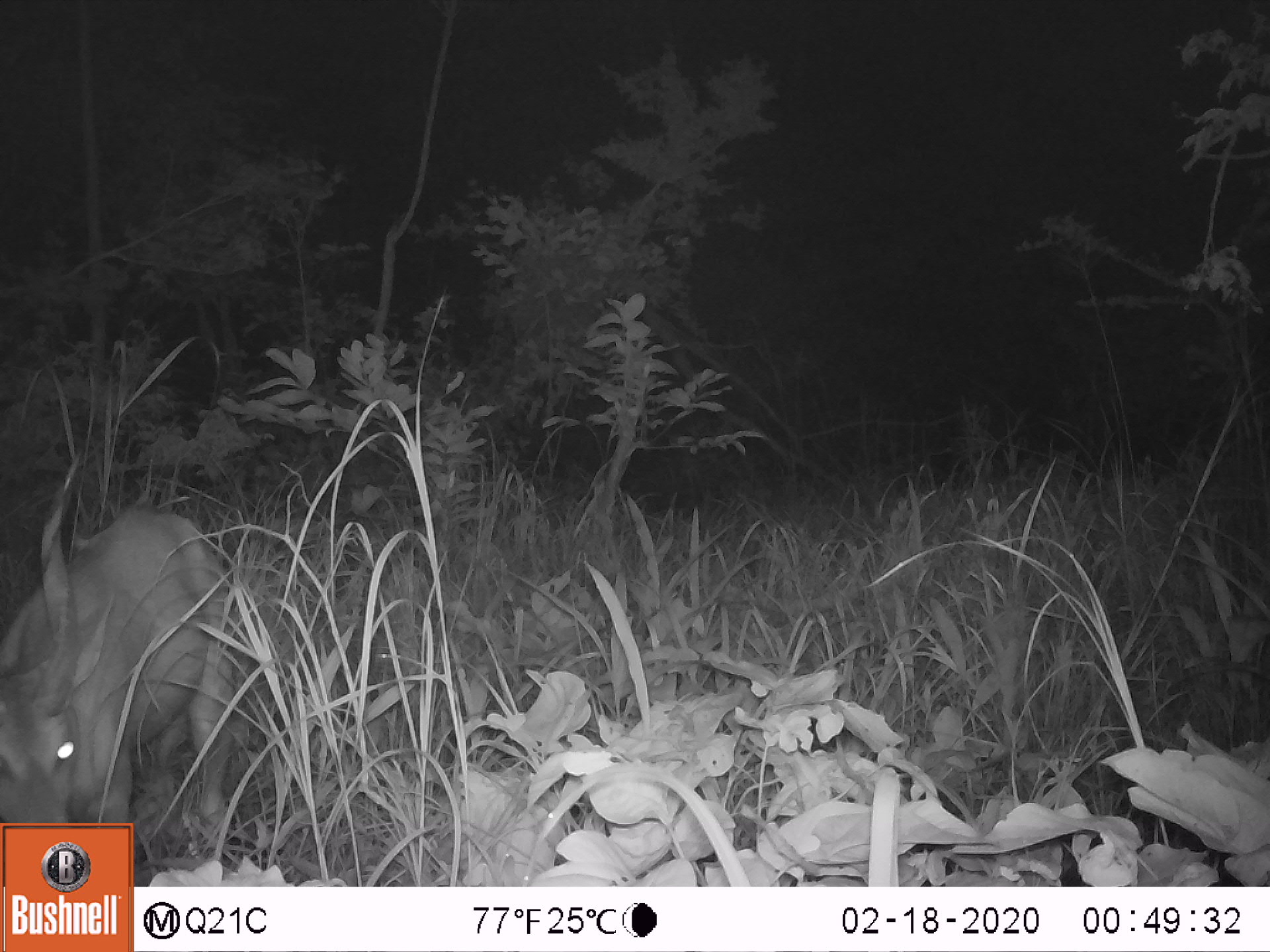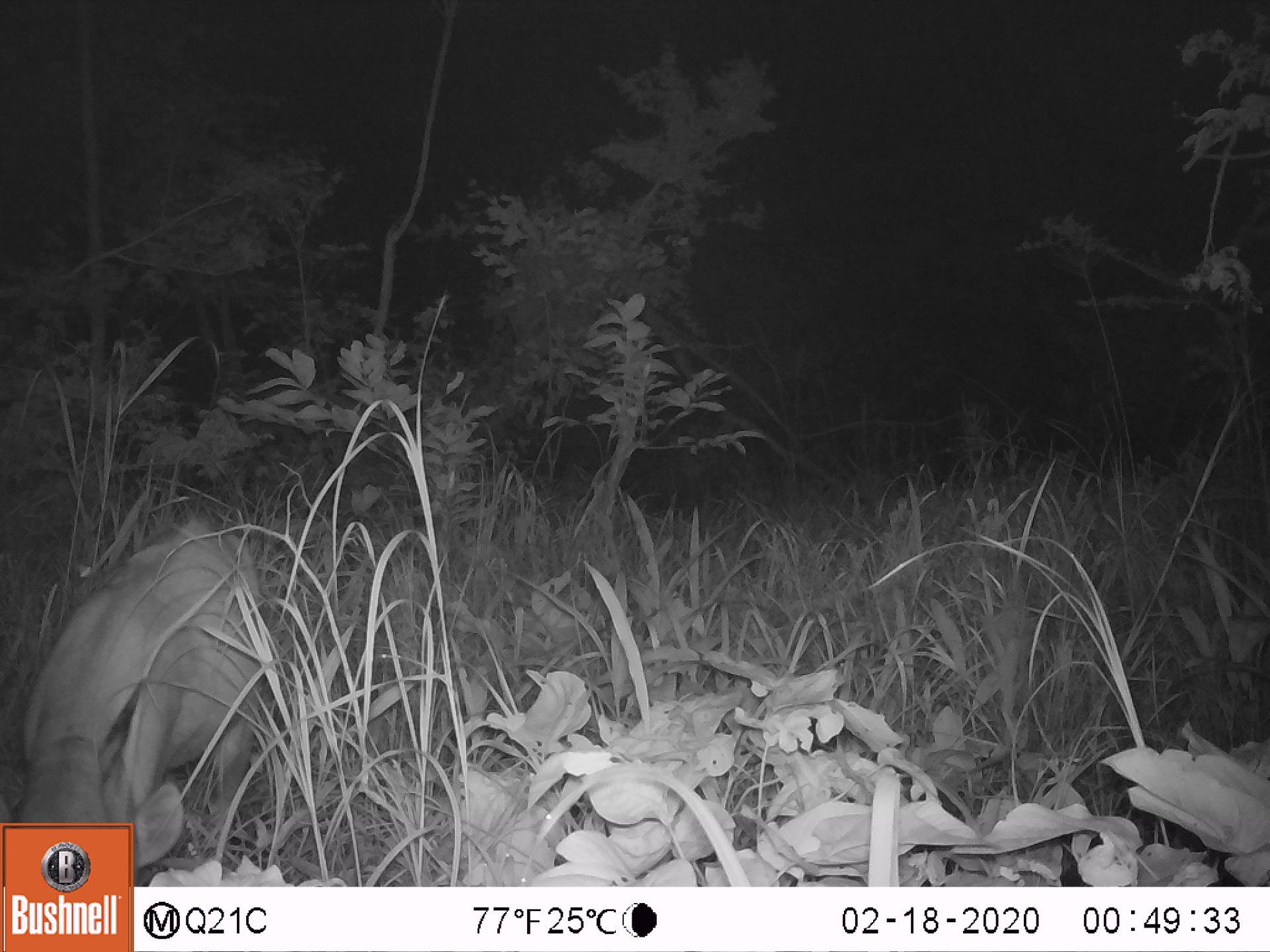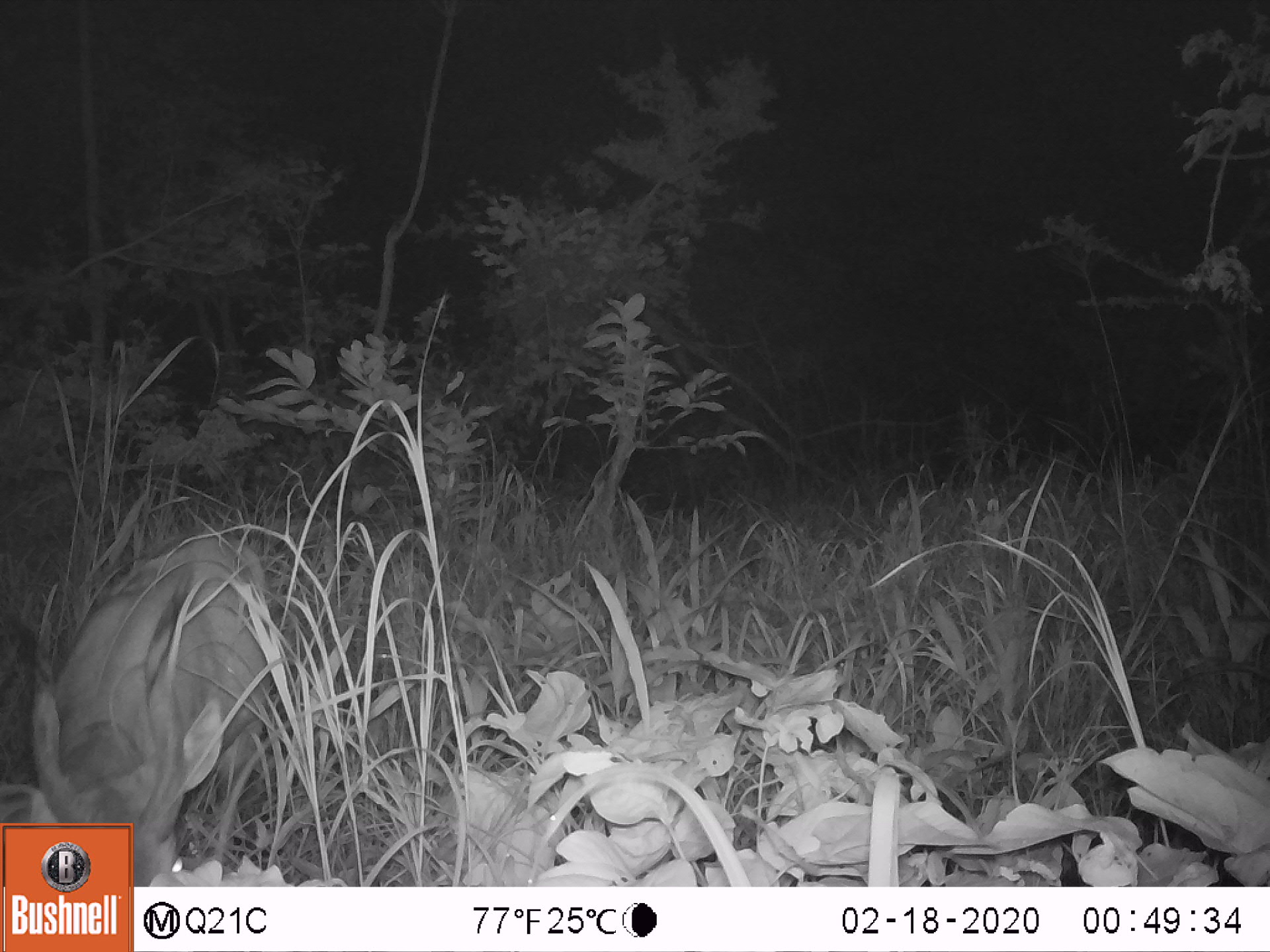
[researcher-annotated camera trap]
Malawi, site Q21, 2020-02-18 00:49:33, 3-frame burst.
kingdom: Animalia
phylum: Chordata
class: Mammalia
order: Artiodactyla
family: Bovidae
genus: Tragelaphus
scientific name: Tragelaphus sylvaticus sylvaticus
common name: cape bushbuck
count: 1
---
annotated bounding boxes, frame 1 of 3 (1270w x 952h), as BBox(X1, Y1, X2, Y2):
cape bushbuck: BBox(0, 445, 236, 819)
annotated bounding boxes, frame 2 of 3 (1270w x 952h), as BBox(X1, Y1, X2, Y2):
cape bushbuck: BBox(4, 510, 268, 817)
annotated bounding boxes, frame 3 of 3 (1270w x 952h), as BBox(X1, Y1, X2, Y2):
cape bushbuck: BBox(25, 537, 277, 821)